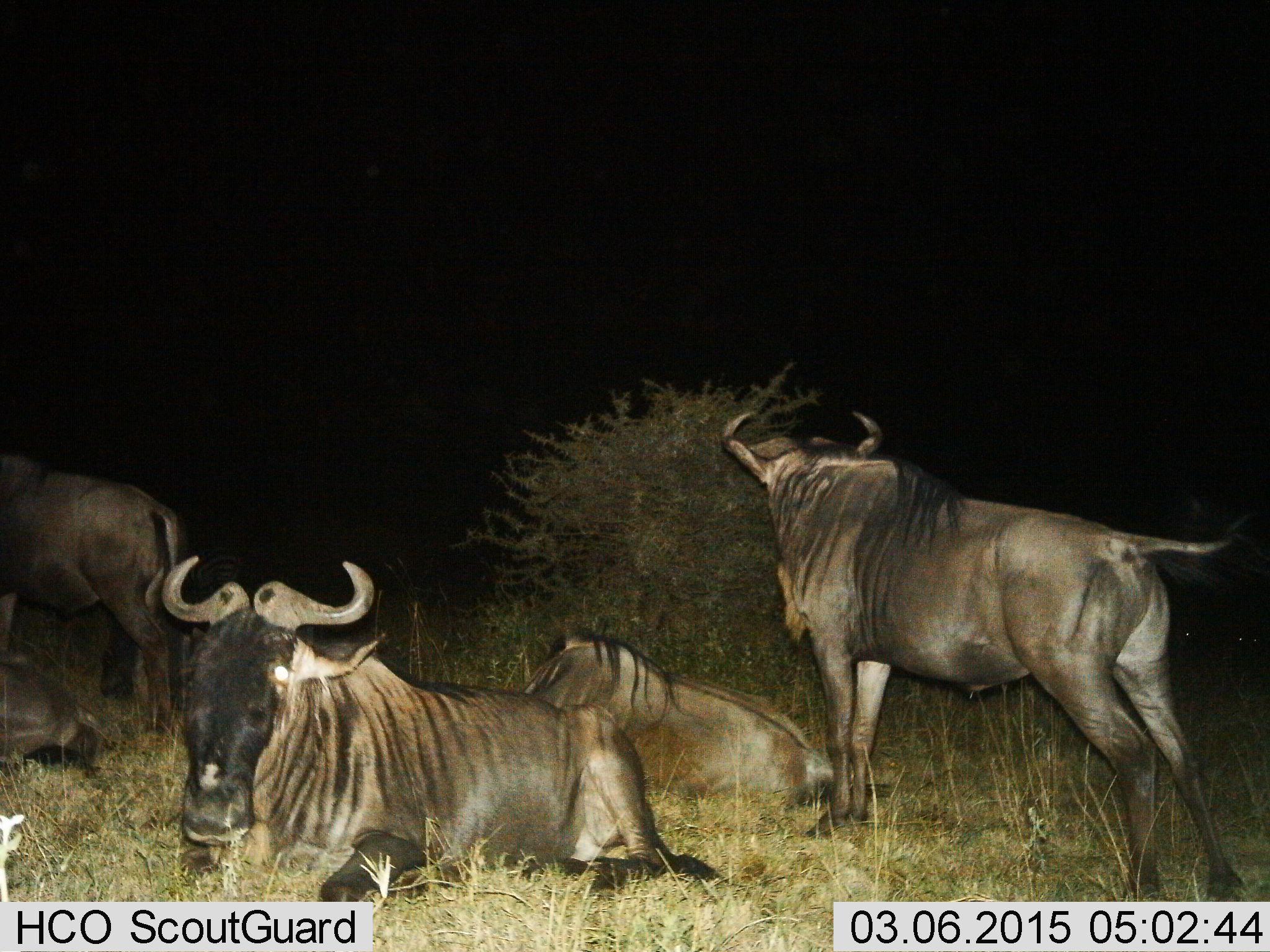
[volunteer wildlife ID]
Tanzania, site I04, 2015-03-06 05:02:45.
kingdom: Animalia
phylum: Chordata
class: Mammalia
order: Artiodactyla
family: Bovidae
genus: Connochaetes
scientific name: Connochaetes taurinus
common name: blue wildebeest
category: wildebeest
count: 4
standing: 92%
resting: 92%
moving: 8%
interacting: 0%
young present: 0%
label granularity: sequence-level